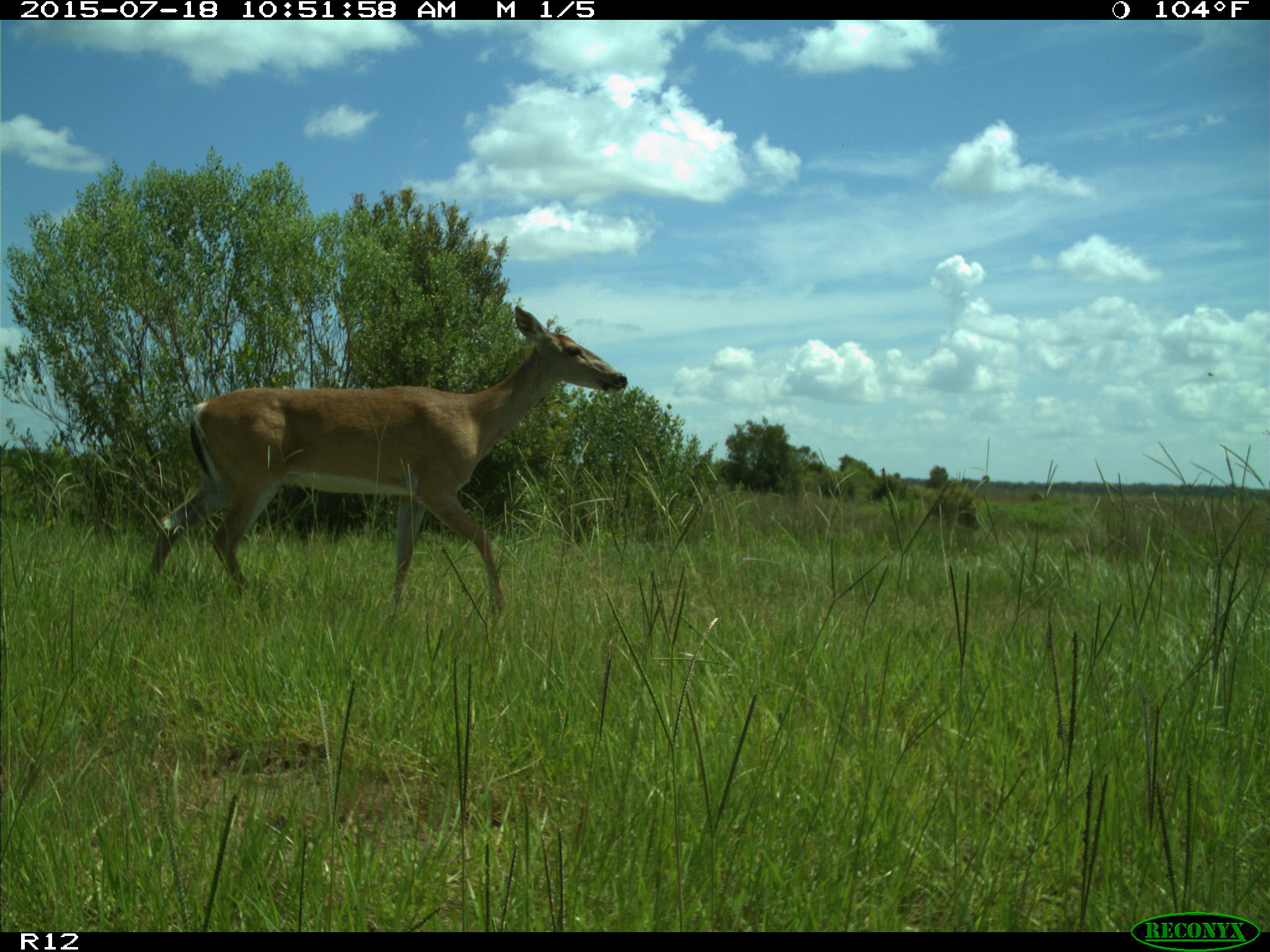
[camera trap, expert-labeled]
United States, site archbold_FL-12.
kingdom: Animalia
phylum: Chordata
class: Mammalia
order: Artiodactyla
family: Cervidae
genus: Odocoileus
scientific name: Odocoileus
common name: deer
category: unidentified deer